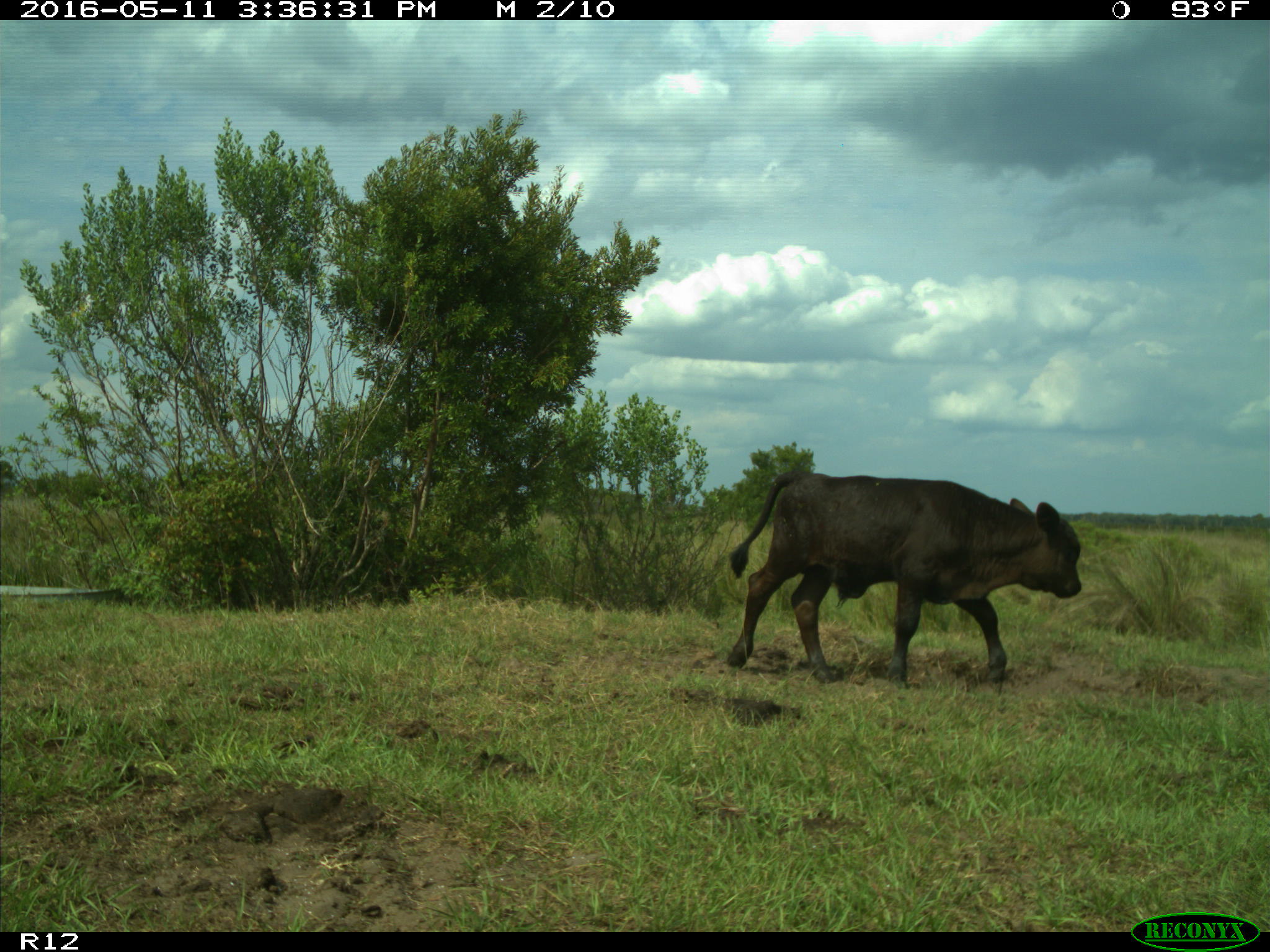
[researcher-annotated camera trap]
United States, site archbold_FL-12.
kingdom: Animalia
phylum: Chordata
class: Mammalia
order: Artiodactyla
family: Bovidae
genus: Bos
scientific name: Bos taurus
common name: domestic cow